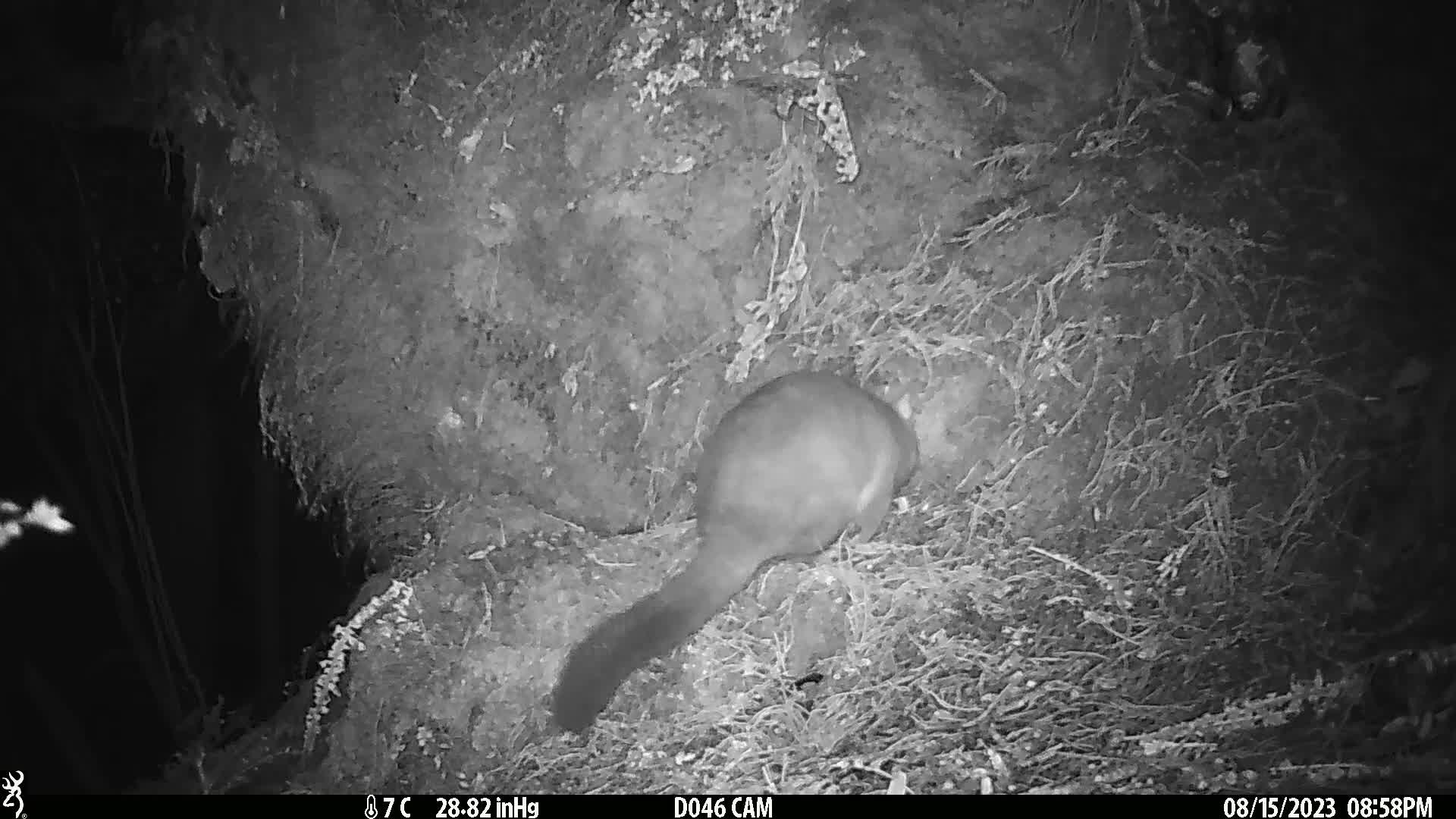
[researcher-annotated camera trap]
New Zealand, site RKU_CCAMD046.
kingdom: Animalia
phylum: Chordata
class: Mammalia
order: Diprotodontia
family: Phalangeridae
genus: Trichosurus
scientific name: Trichosurus vulpecula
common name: common brushtail possum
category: possum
Possum (common brushtail possum) (Trichosurus vulpecula).